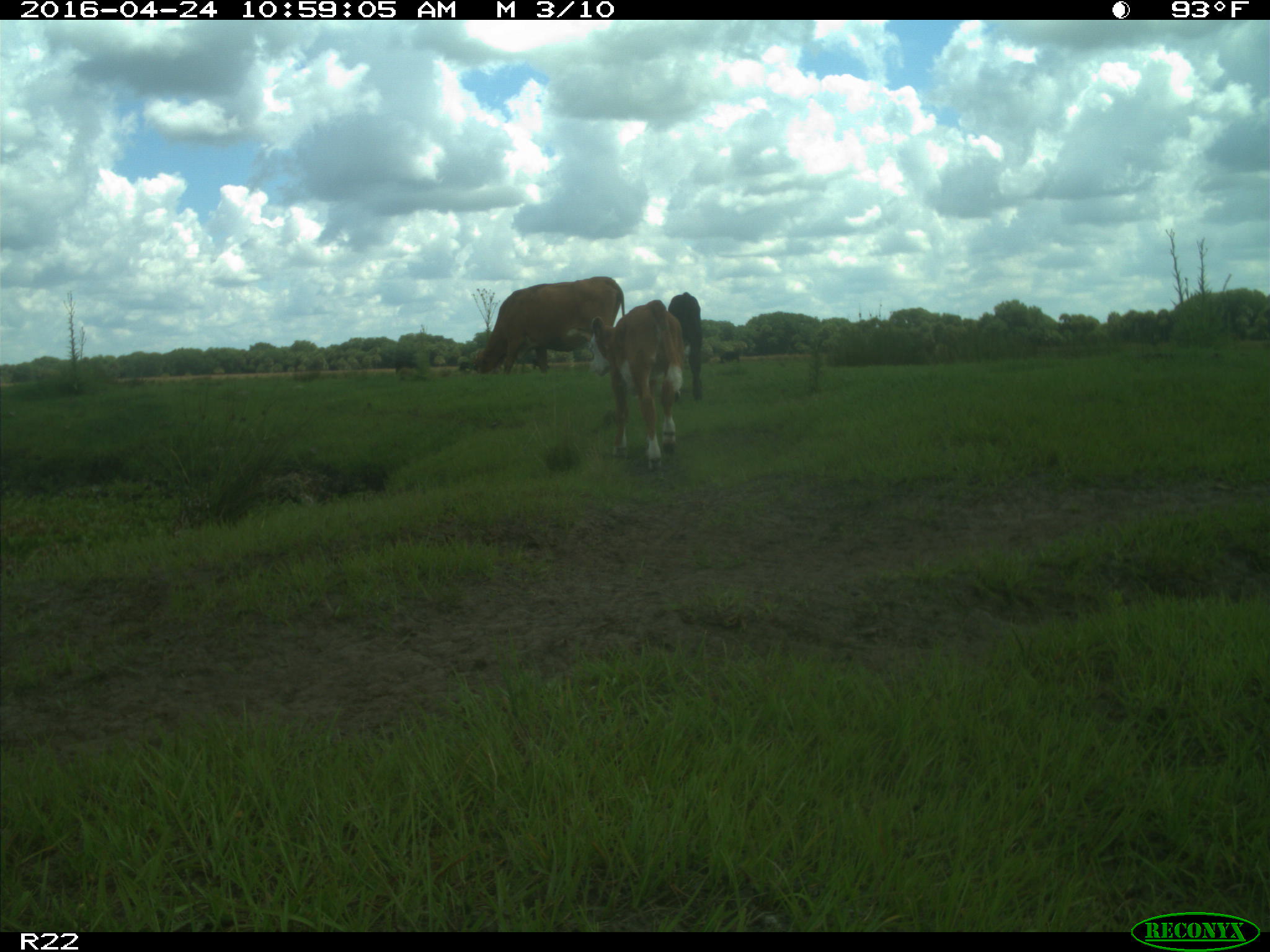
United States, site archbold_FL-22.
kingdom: Animalia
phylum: Chordata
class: Mammalia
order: Artiodactyla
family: Bovidae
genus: Bos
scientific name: Bos taurus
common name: domestic cow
Bos taurus (domestic cow).